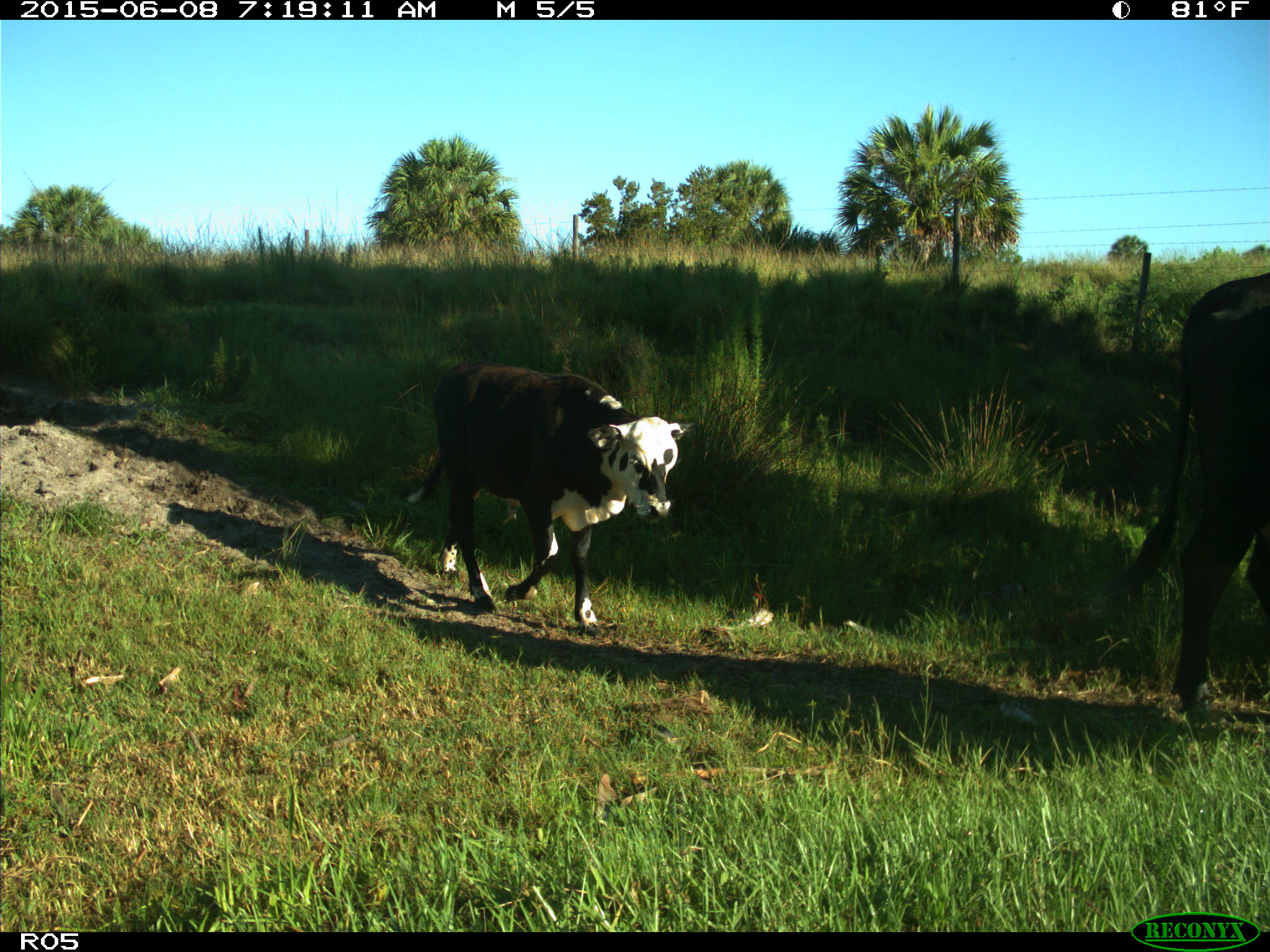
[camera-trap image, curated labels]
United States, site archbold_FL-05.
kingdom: Animalia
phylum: Chordata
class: Mammalia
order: Artiodactyla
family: Bovidae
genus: Bos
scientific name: Bos taurus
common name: domestic cow